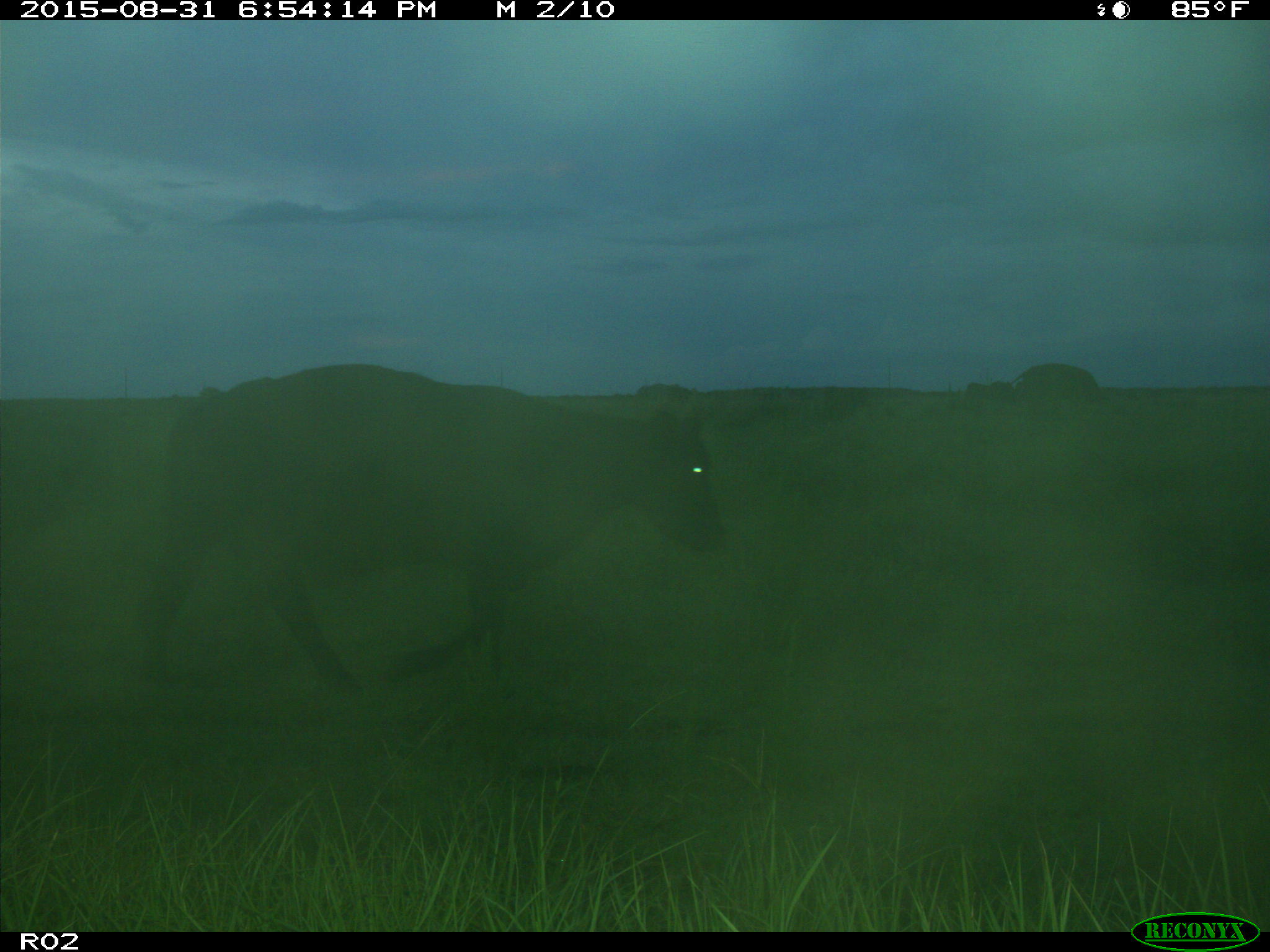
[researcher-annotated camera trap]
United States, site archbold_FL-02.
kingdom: Animalia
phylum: Chordata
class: Mammalia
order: Artiodactyla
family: Bovidae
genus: Bos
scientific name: Bos taurus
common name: domestic cow